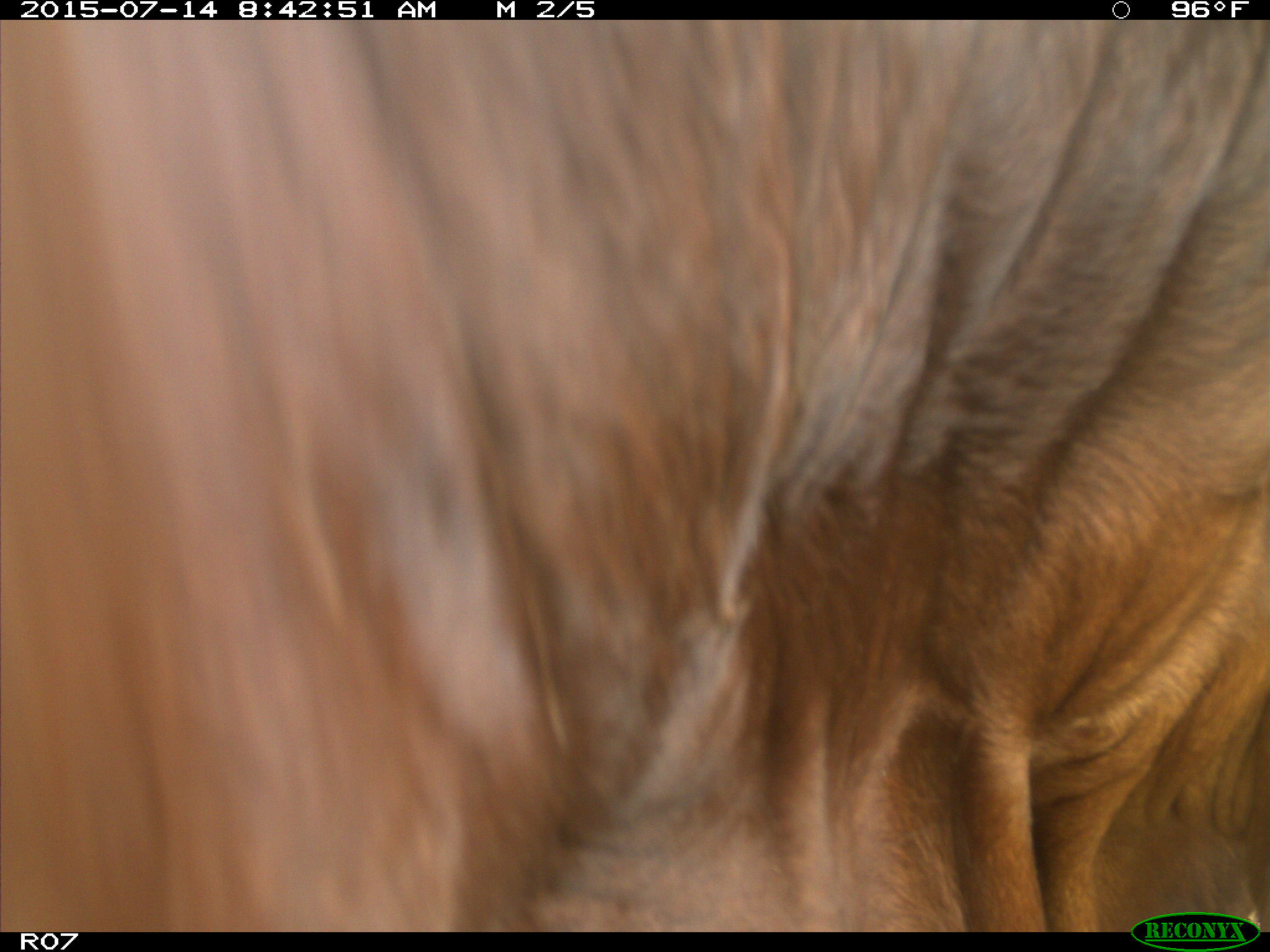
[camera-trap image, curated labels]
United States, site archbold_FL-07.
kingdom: Animalia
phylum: Chordata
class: Mammalia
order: Artiodactyla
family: Bovidae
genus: Bos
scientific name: Bos taurus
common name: domestic cow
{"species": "Bos taurus (domestic cow)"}